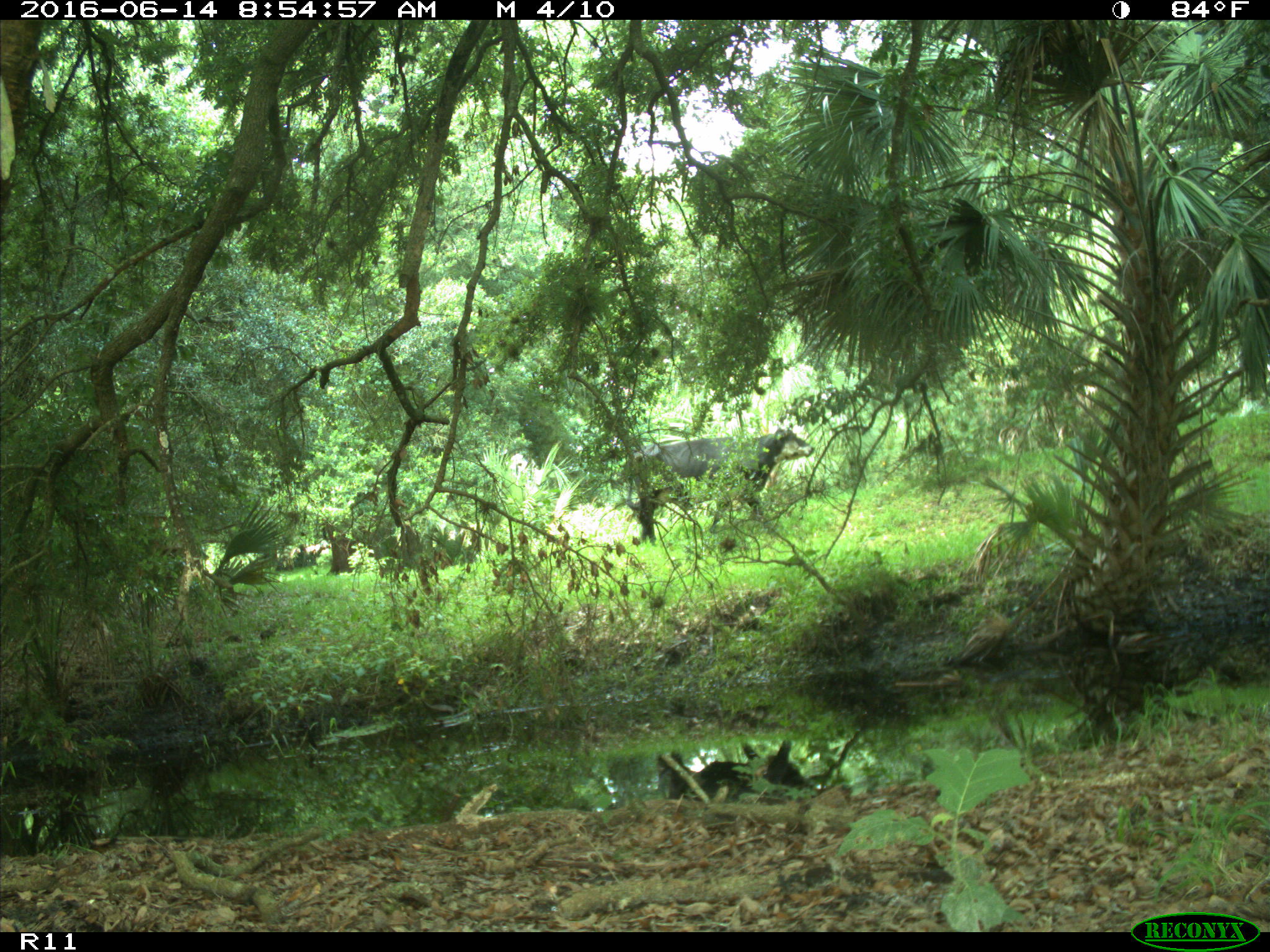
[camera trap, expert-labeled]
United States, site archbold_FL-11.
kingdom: Animalia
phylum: Chordata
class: Mammalia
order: Artiodactyla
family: Bovidae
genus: Bos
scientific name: Bos taurus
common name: domestic cow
Bos taurus (domestic cow).